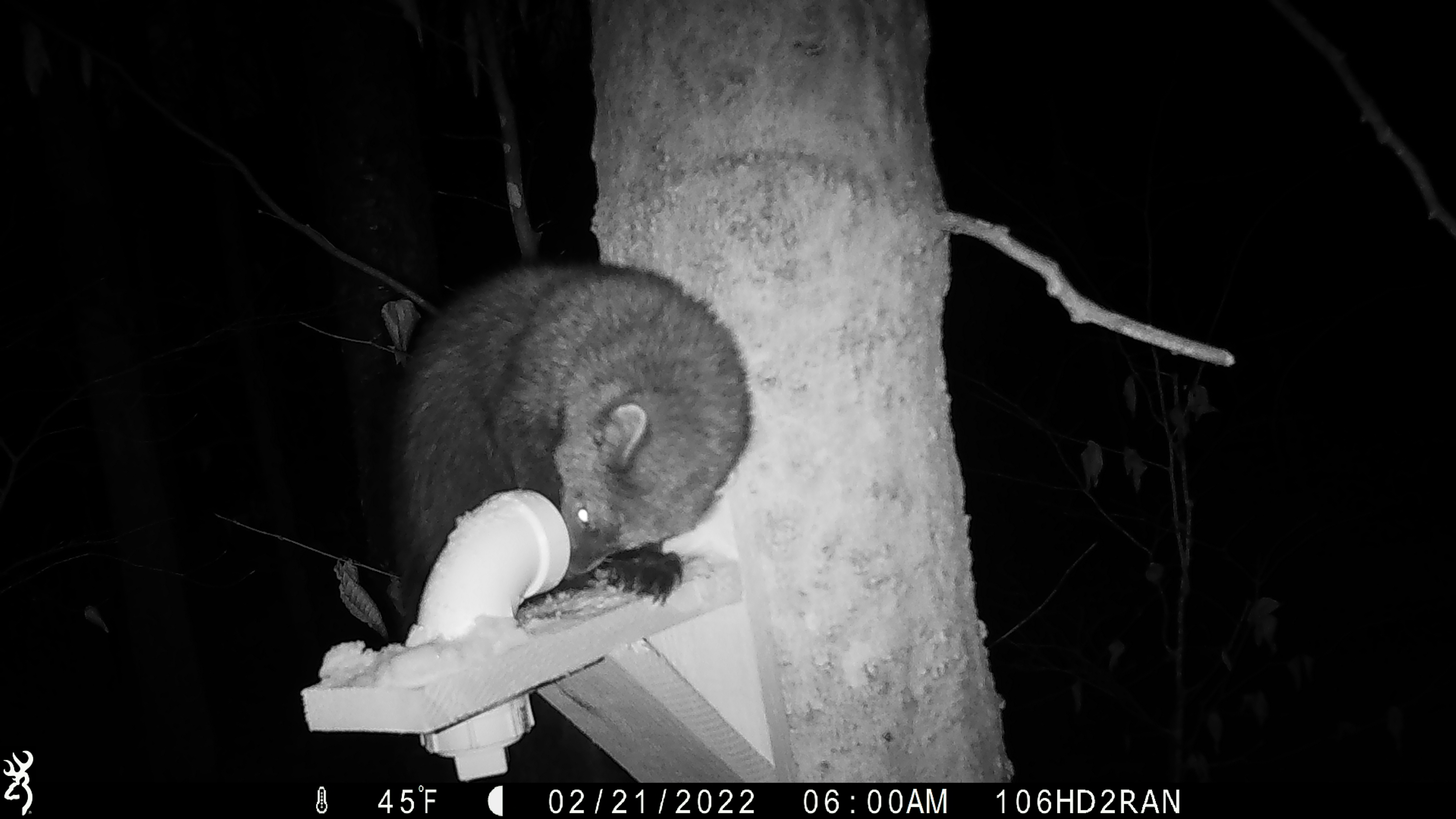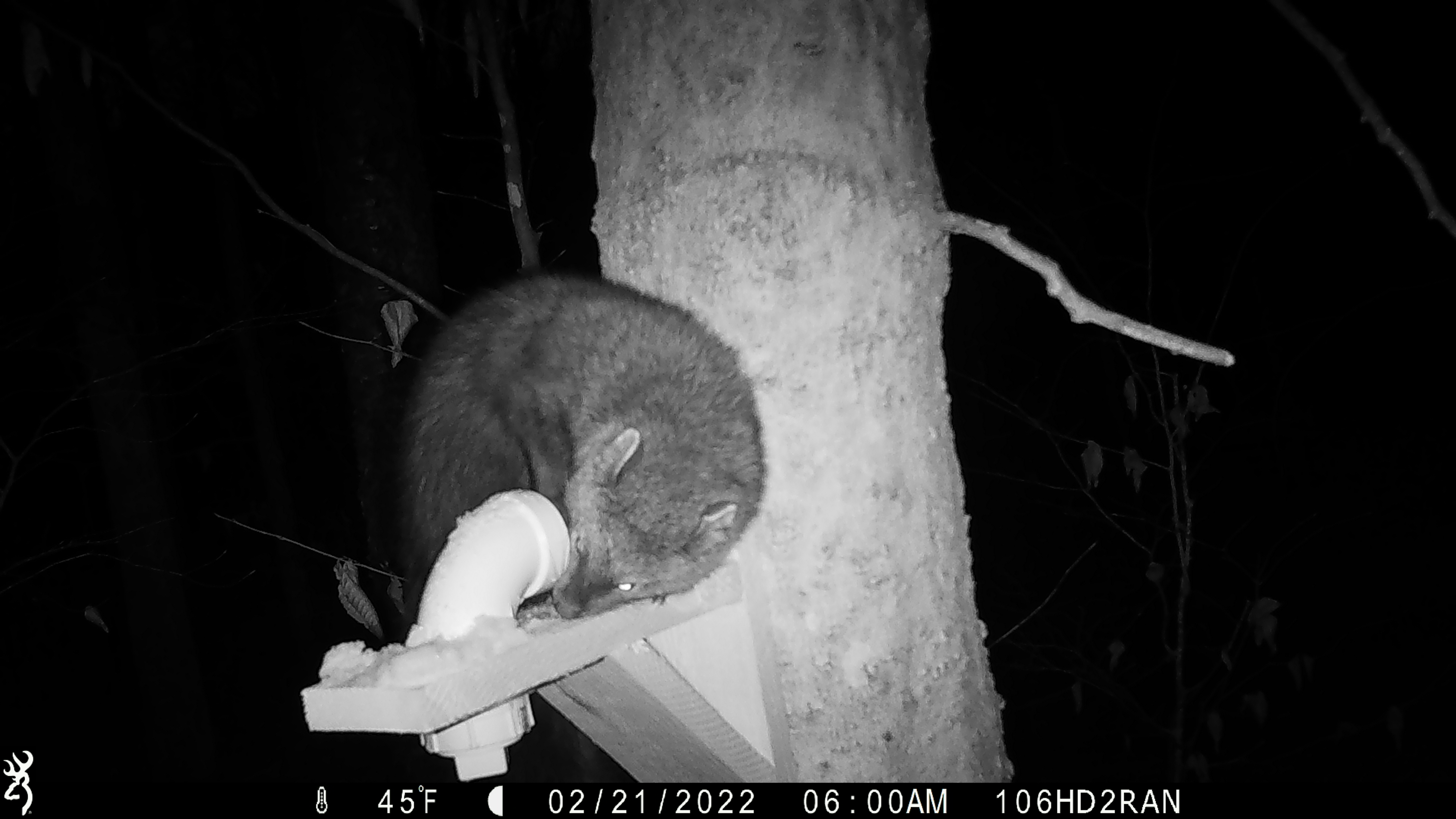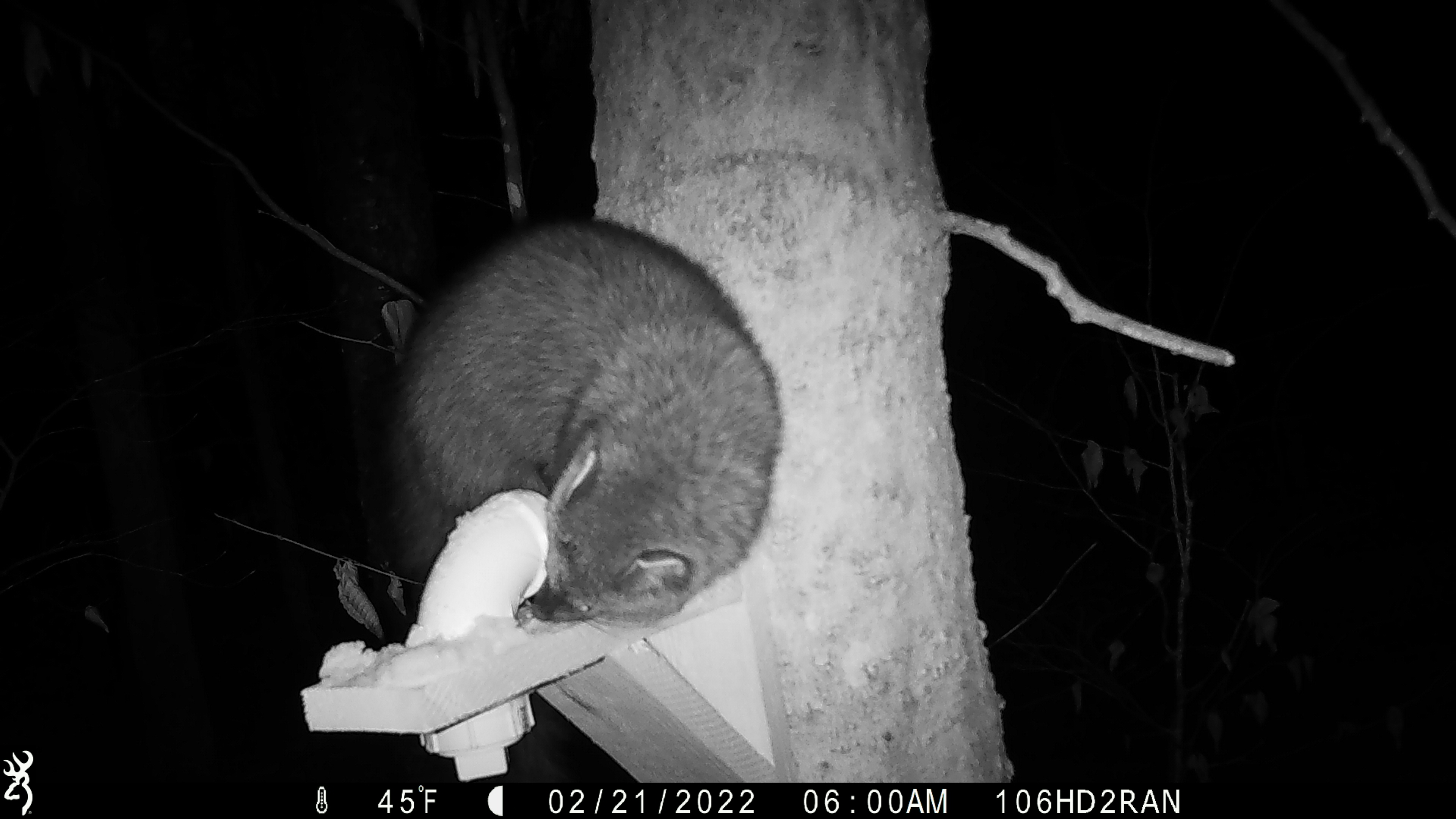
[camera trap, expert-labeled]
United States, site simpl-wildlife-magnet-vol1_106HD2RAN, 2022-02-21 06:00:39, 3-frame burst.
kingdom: Animalia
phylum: Chordata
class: Mammalia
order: Carnivora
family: Mustelidae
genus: Pekania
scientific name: Pekania pennanti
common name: fisher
Fisher (Pekania pennanti).